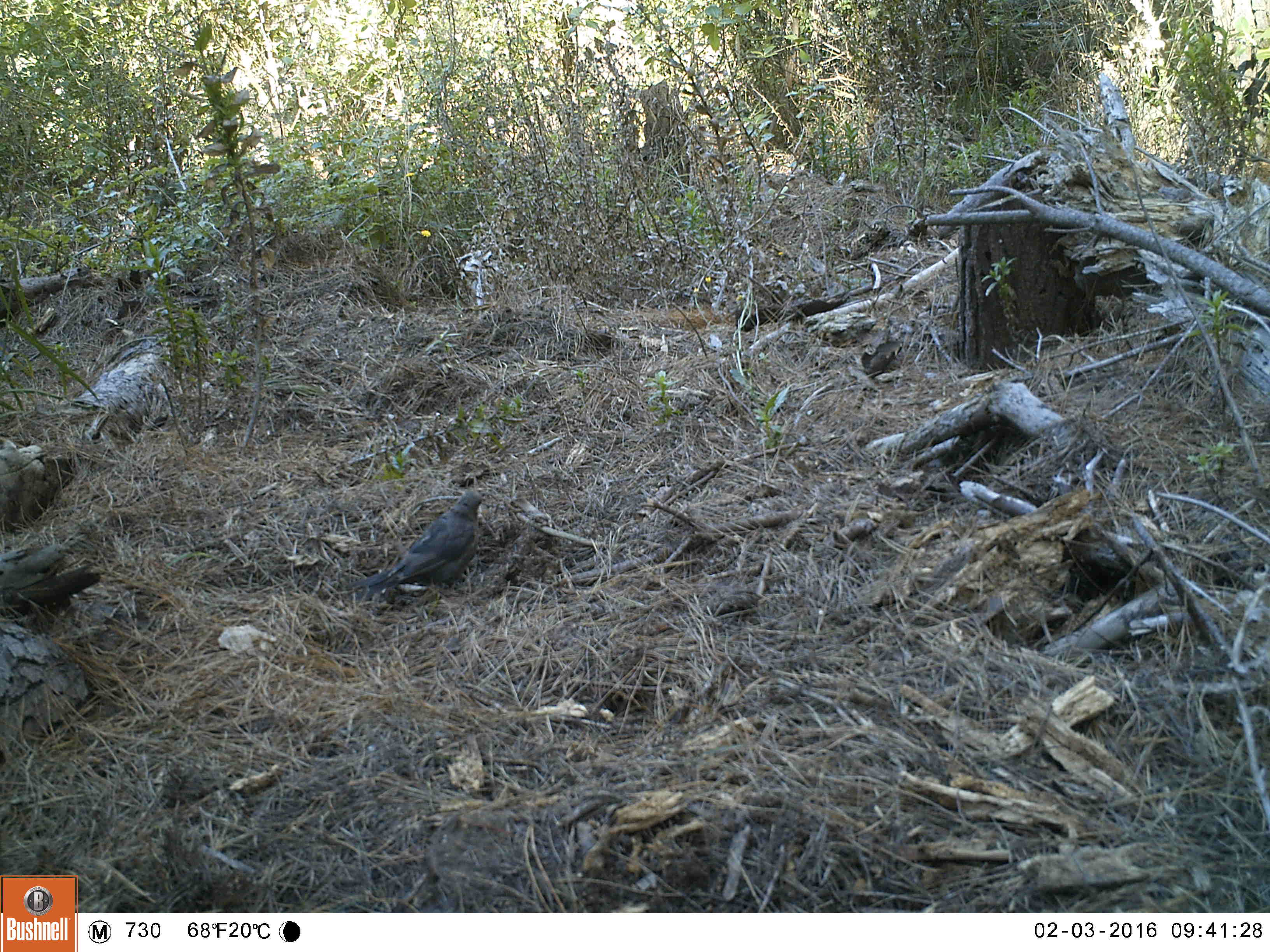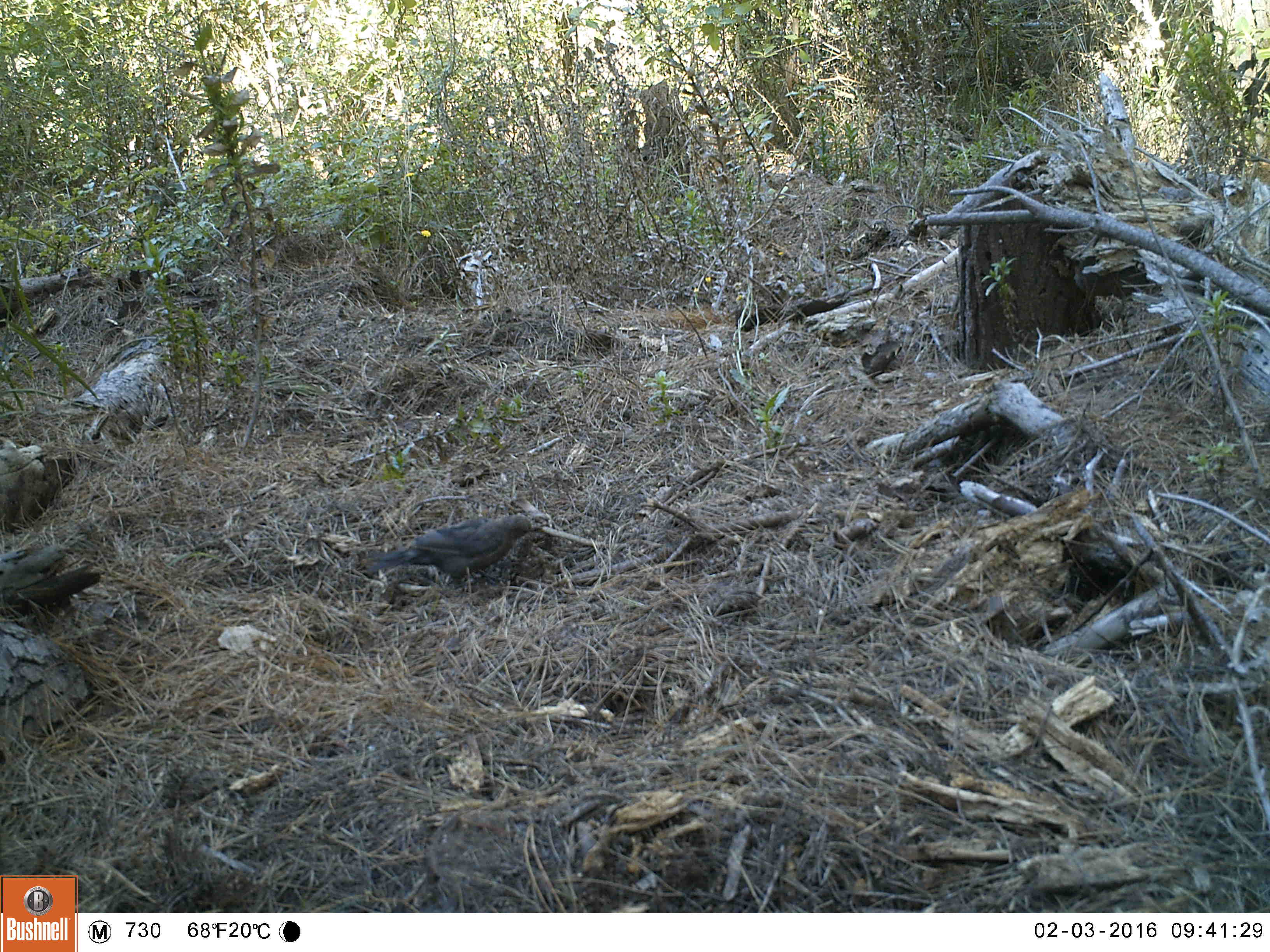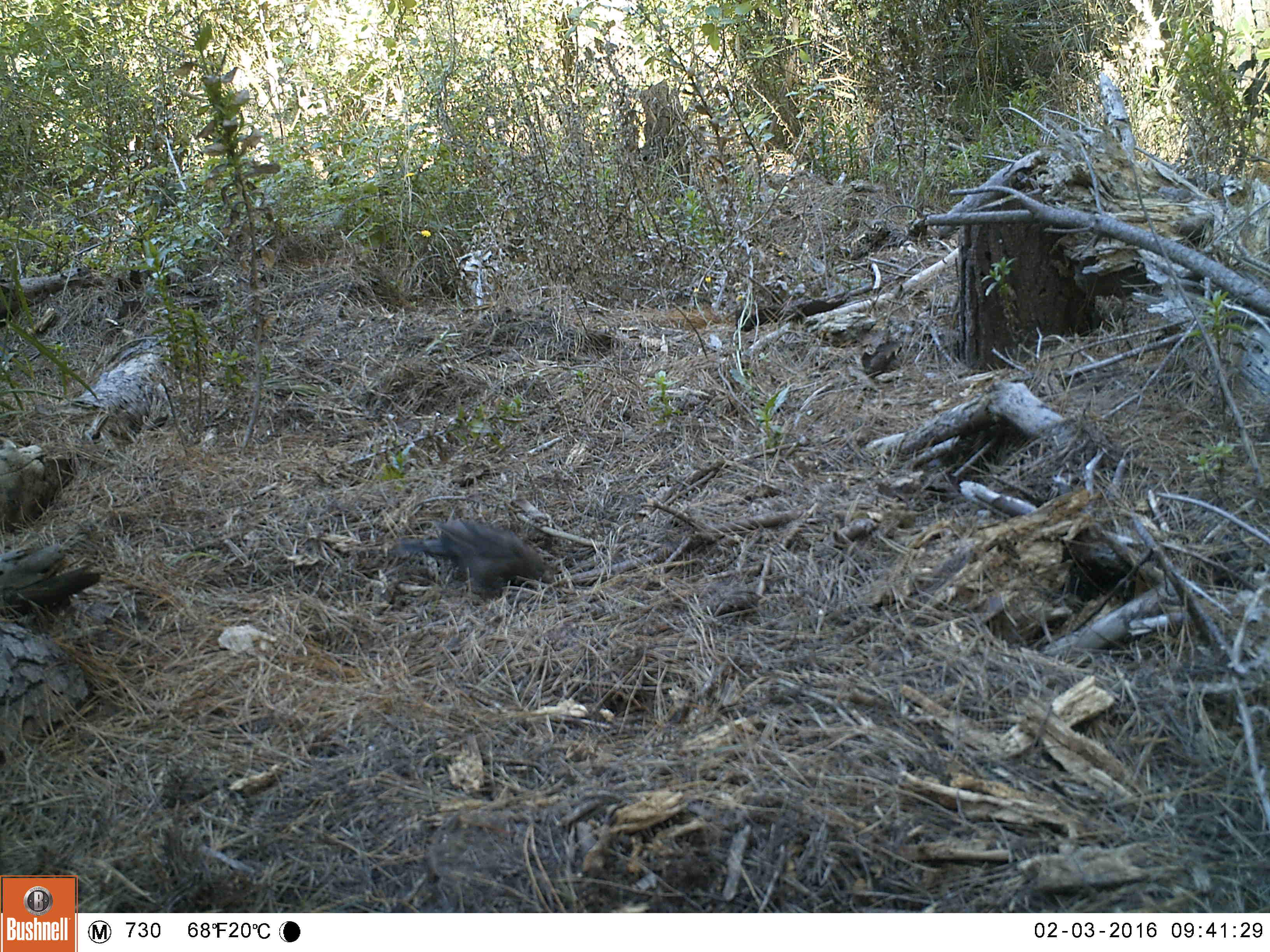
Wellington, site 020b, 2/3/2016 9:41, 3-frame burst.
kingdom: Animalia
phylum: Chordata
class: Aves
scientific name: Aves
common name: bird